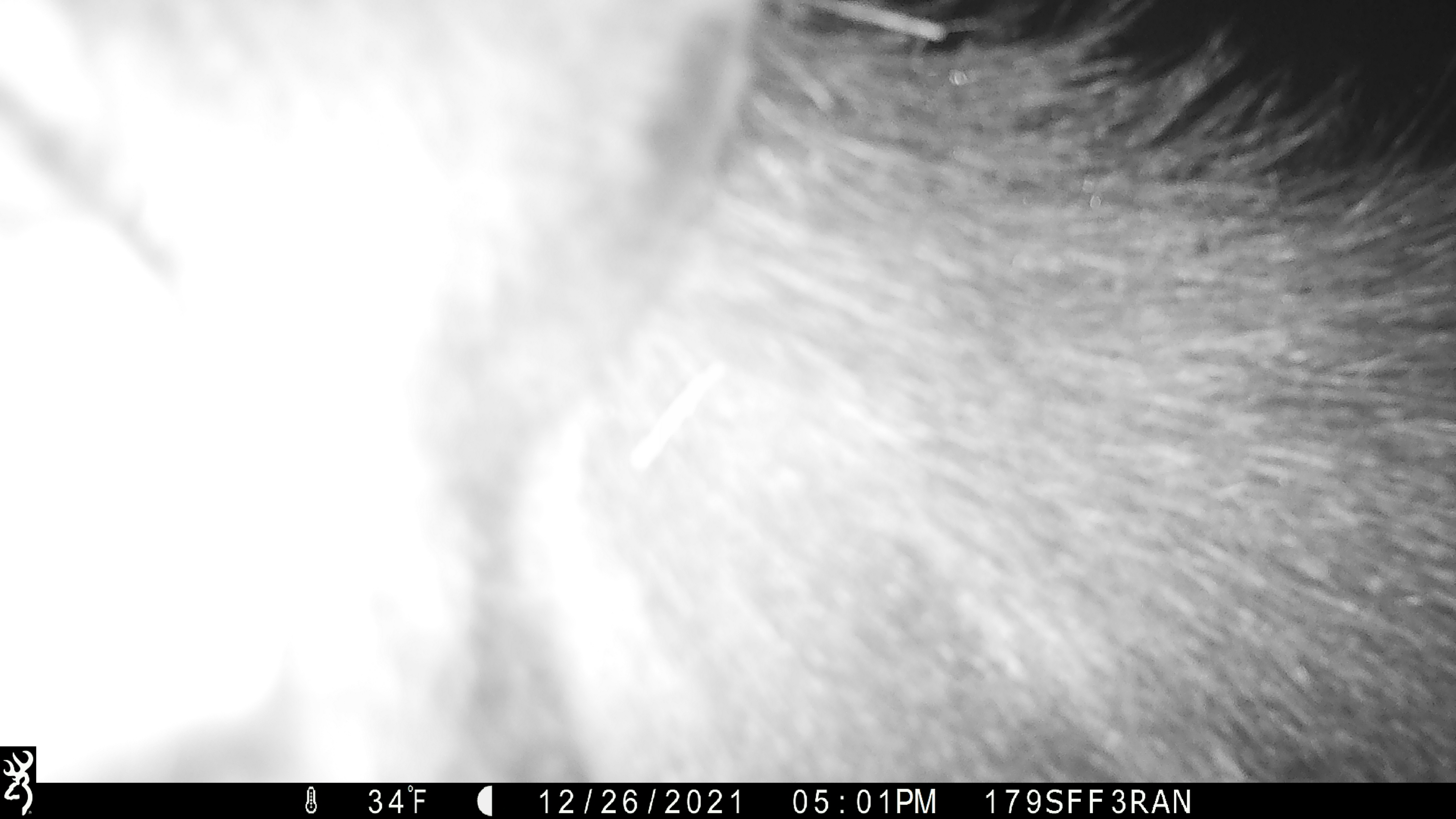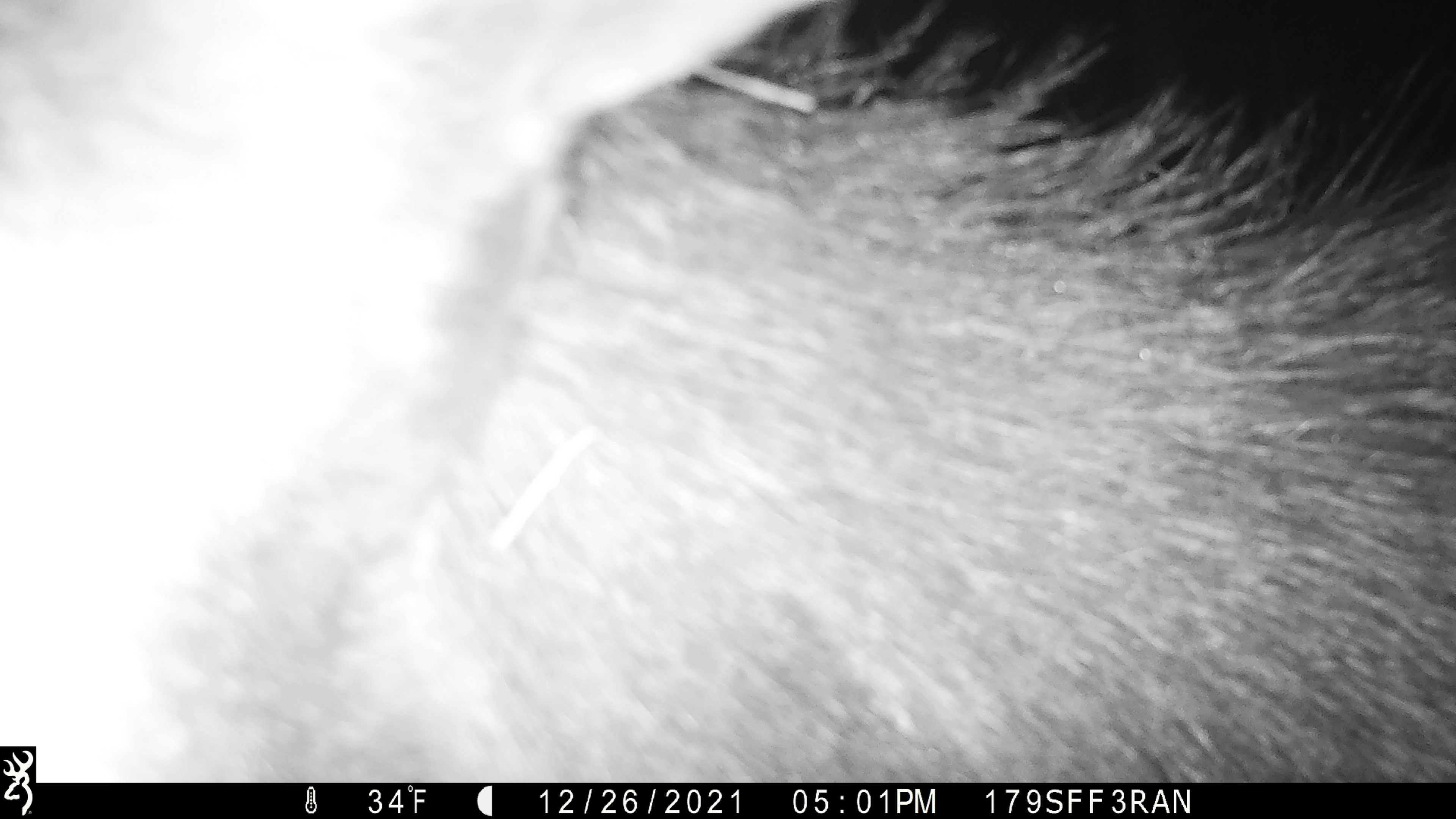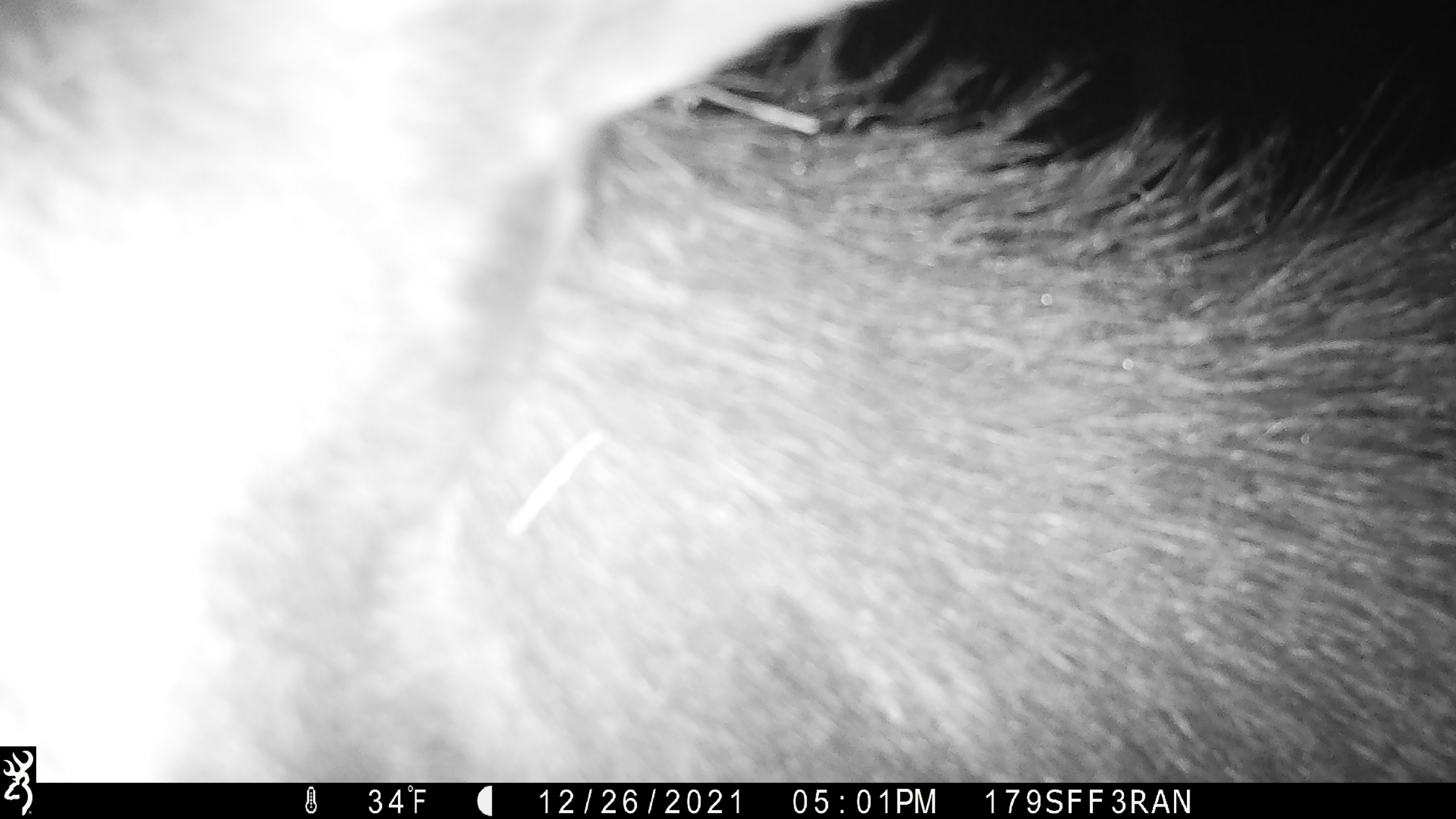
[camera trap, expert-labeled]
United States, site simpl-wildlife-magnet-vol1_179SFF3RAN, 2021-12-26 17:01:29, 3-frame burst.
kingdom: Animalia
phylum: Chordata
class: Mammalia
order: Artiodactyla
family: Cervidae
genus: Alces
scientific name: Alces alces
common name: moose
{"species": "moose (Alces alces)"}